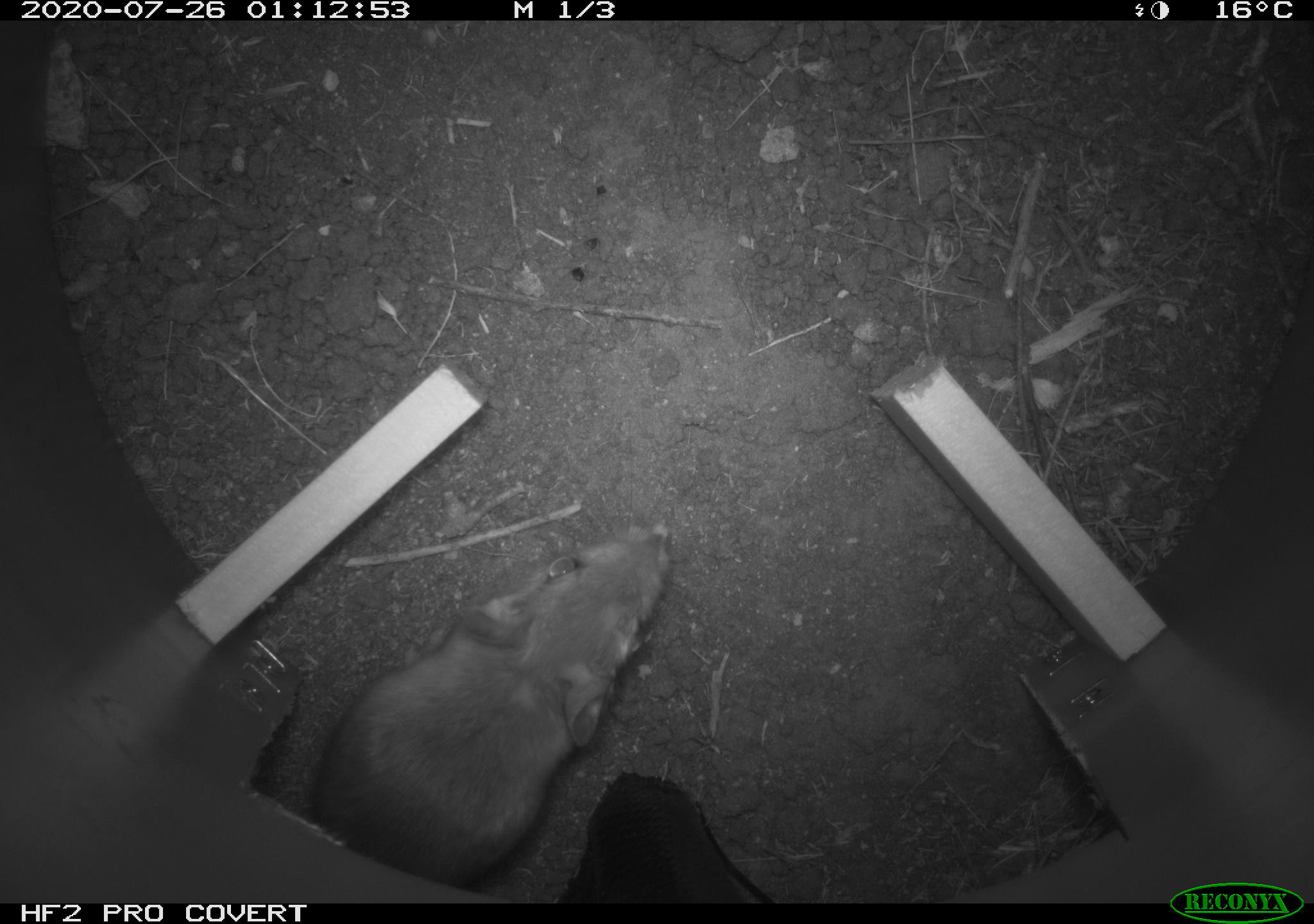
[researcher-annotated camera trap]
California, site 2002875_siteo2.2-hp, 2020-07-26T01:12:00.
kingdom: Animalia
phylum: Chordata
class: Mammalia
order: Rodentia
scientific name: Rodentia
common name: rodent